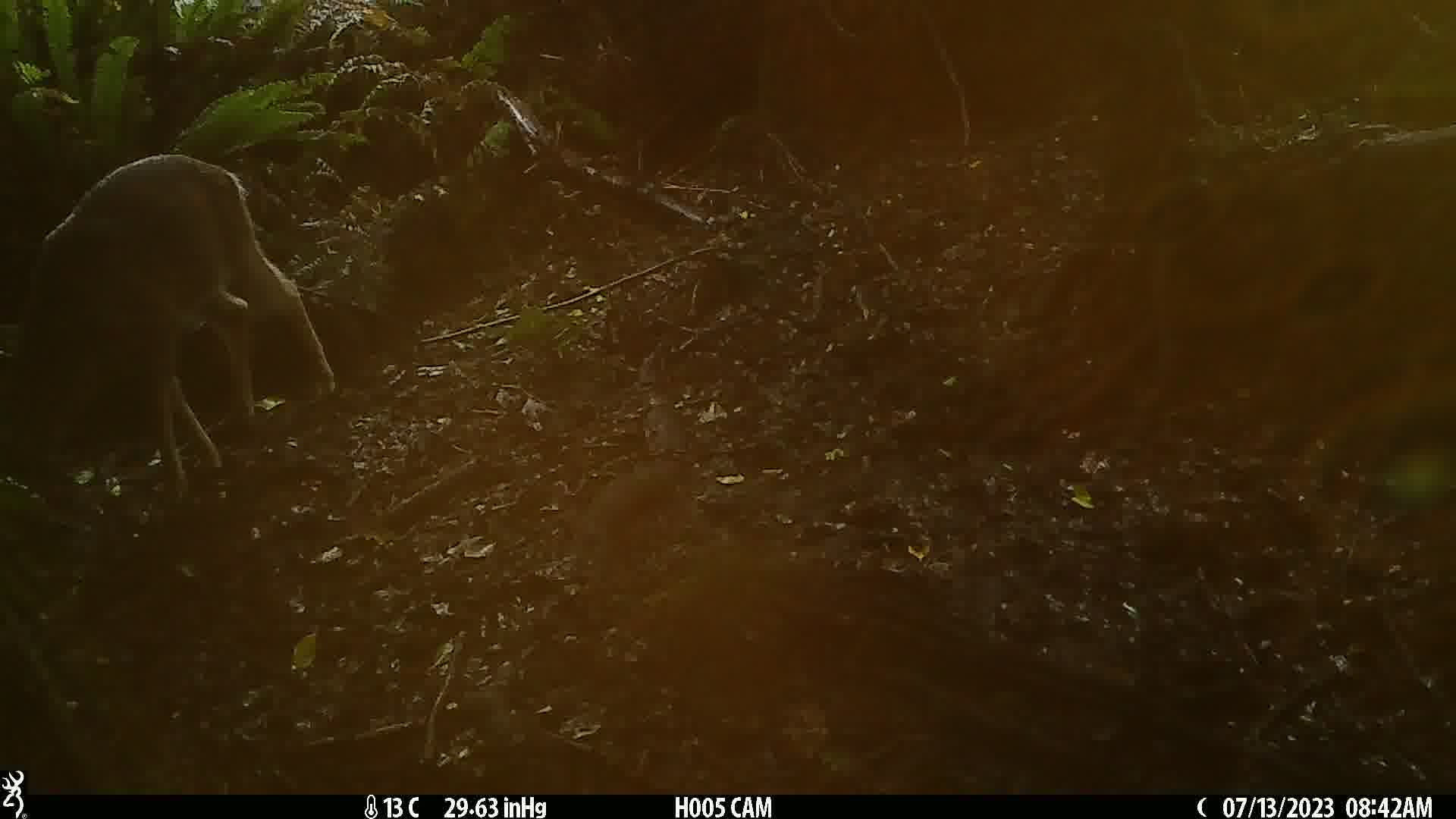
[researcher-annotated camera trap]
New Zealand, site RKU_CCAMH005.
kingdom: Animalia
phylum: Chordata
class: Mammalia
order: Artiodactyla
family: Cervidae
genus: Odocoileus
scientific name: Odocoileus virginianus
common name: white-tailed deer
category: white tailed deer